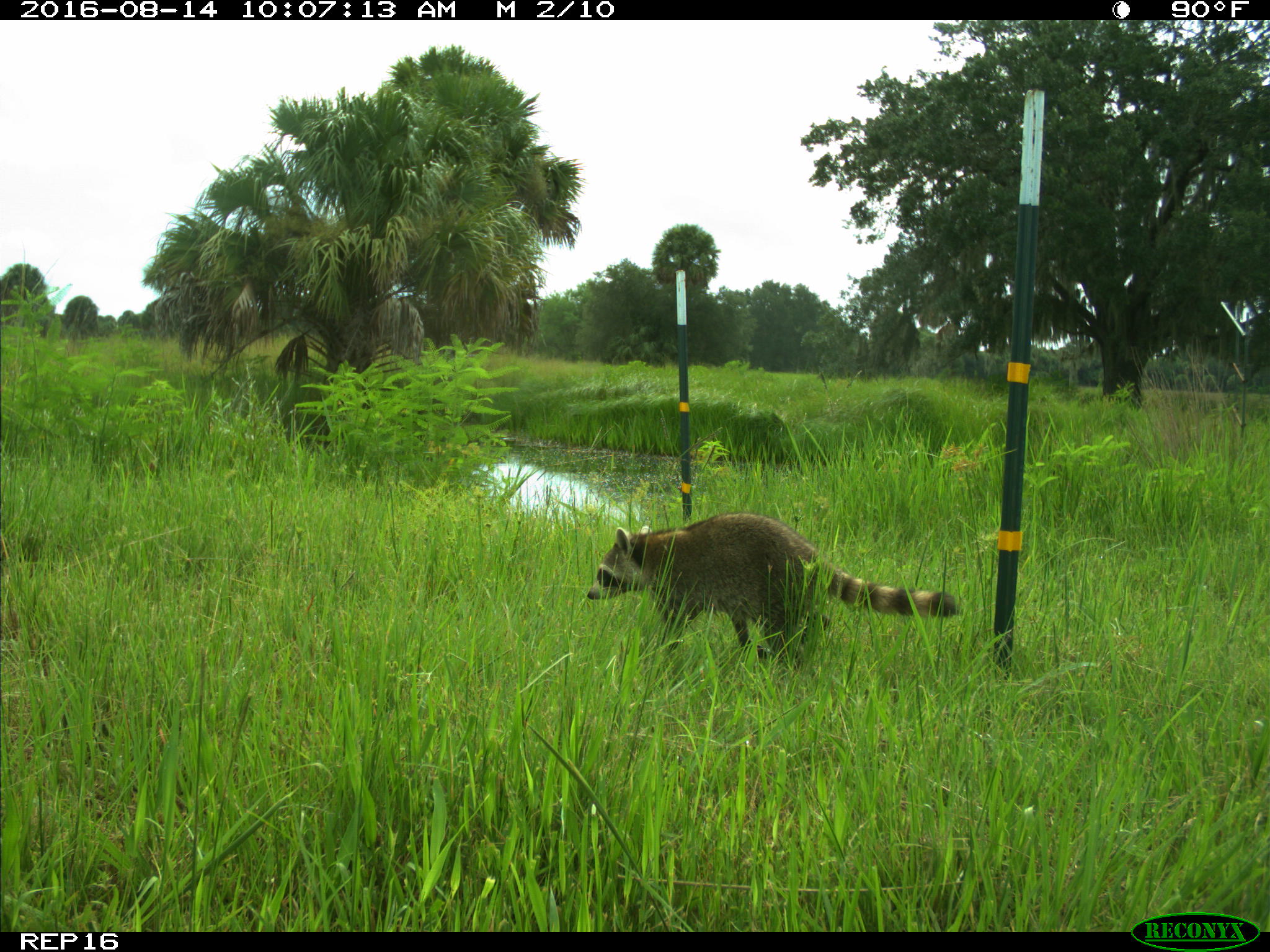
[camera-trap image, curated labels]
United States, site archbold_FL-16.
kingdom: Animalia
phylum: Chordata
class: Mammalia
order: Carnivora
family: Procyonidae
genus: Procyon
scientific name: Procyon lotor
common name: common raccoon